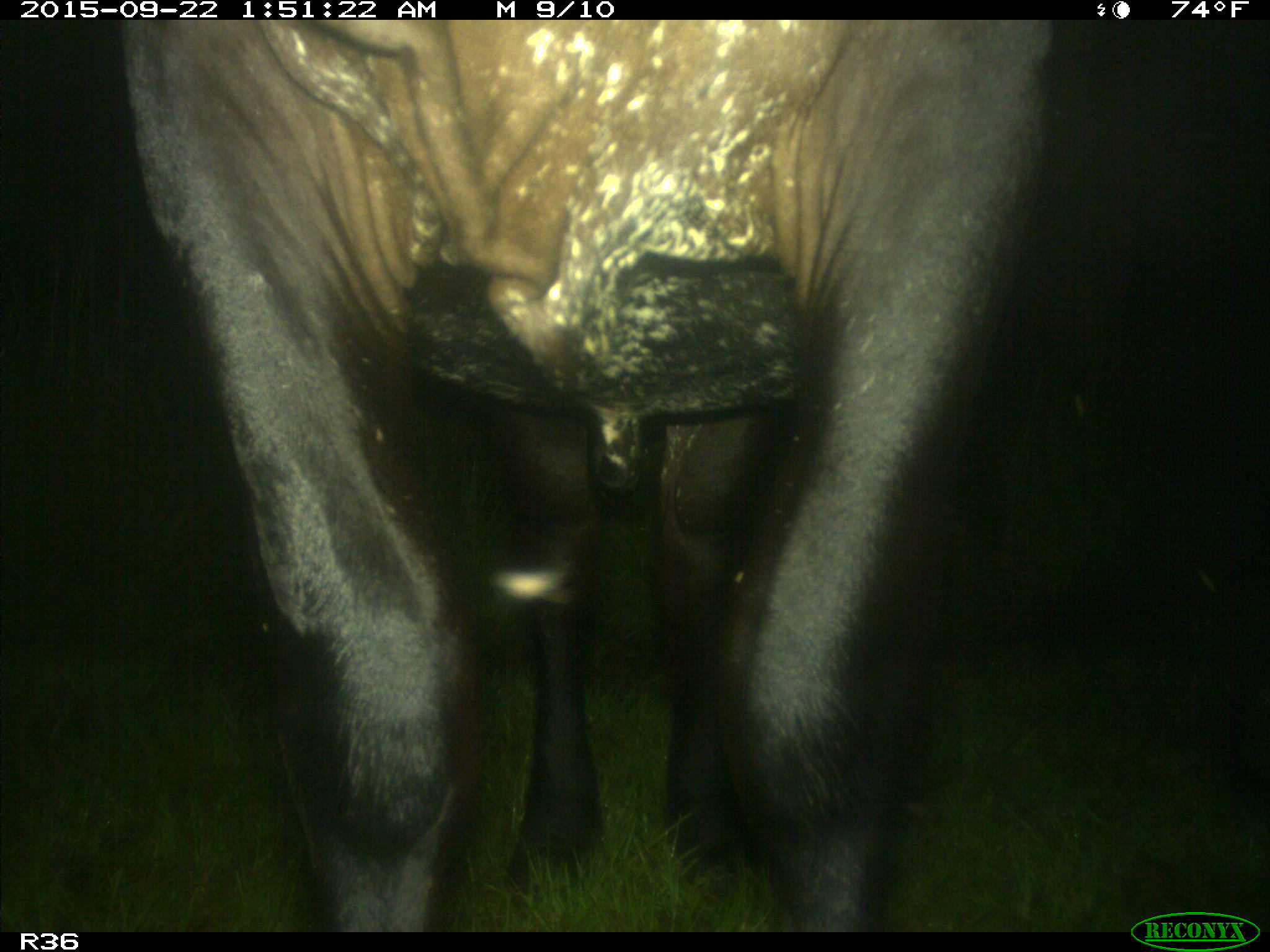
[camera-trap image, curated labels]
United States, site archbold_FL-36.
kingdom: Animalia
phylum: Chordata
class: Mammalia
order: Artiodactyla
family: Bovidae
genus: Bos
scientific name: Bos taurus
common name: domestic cow